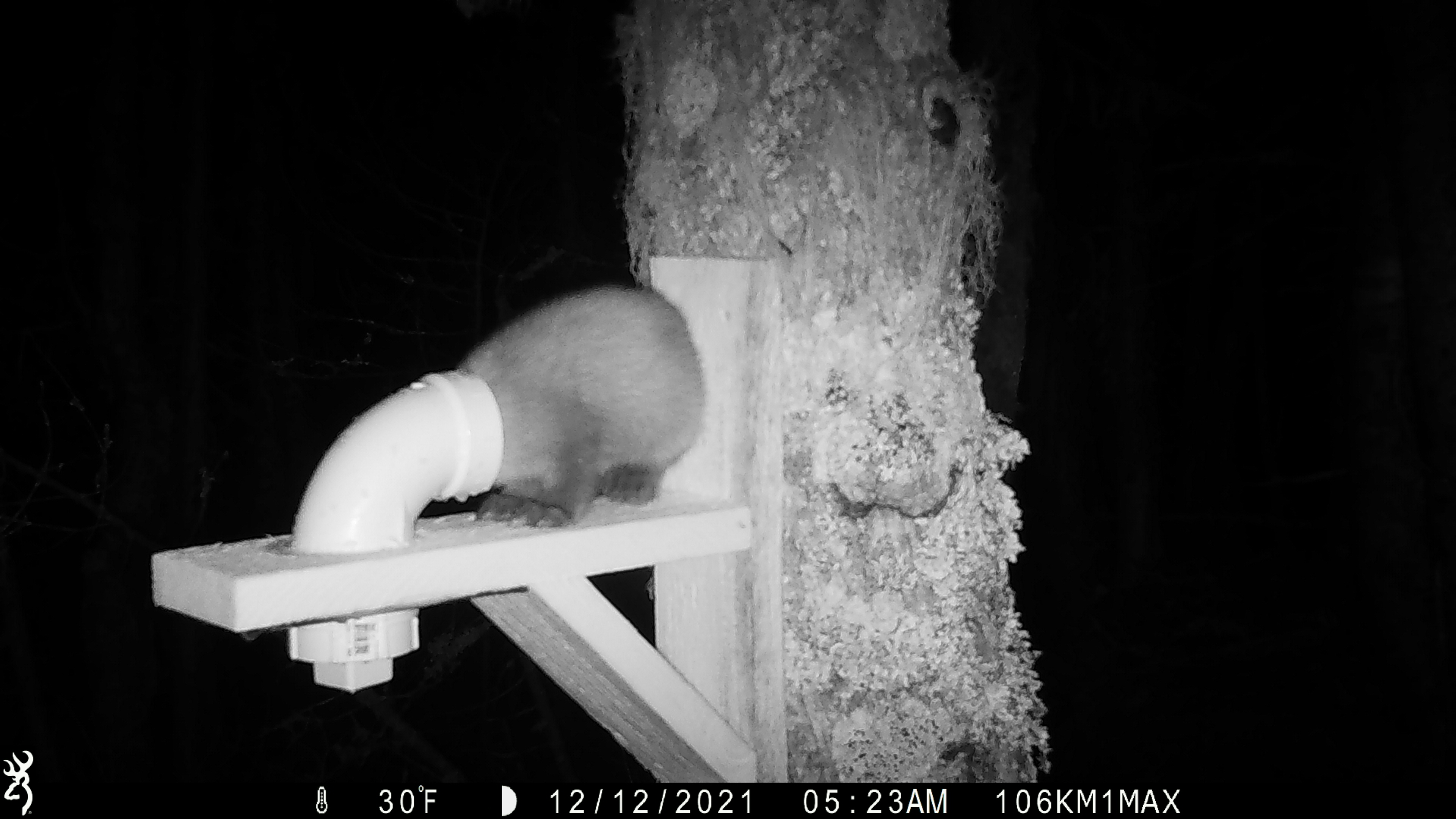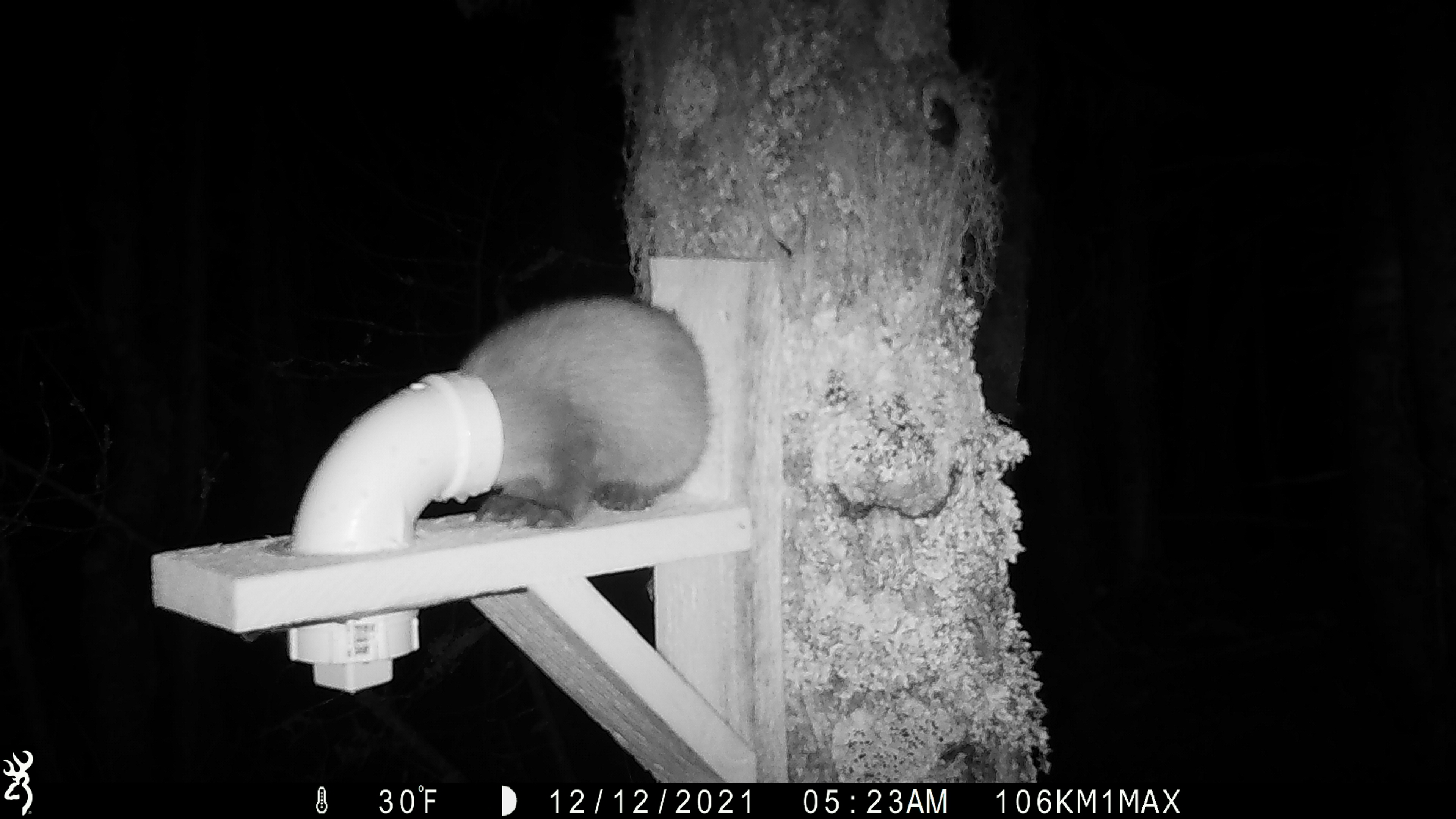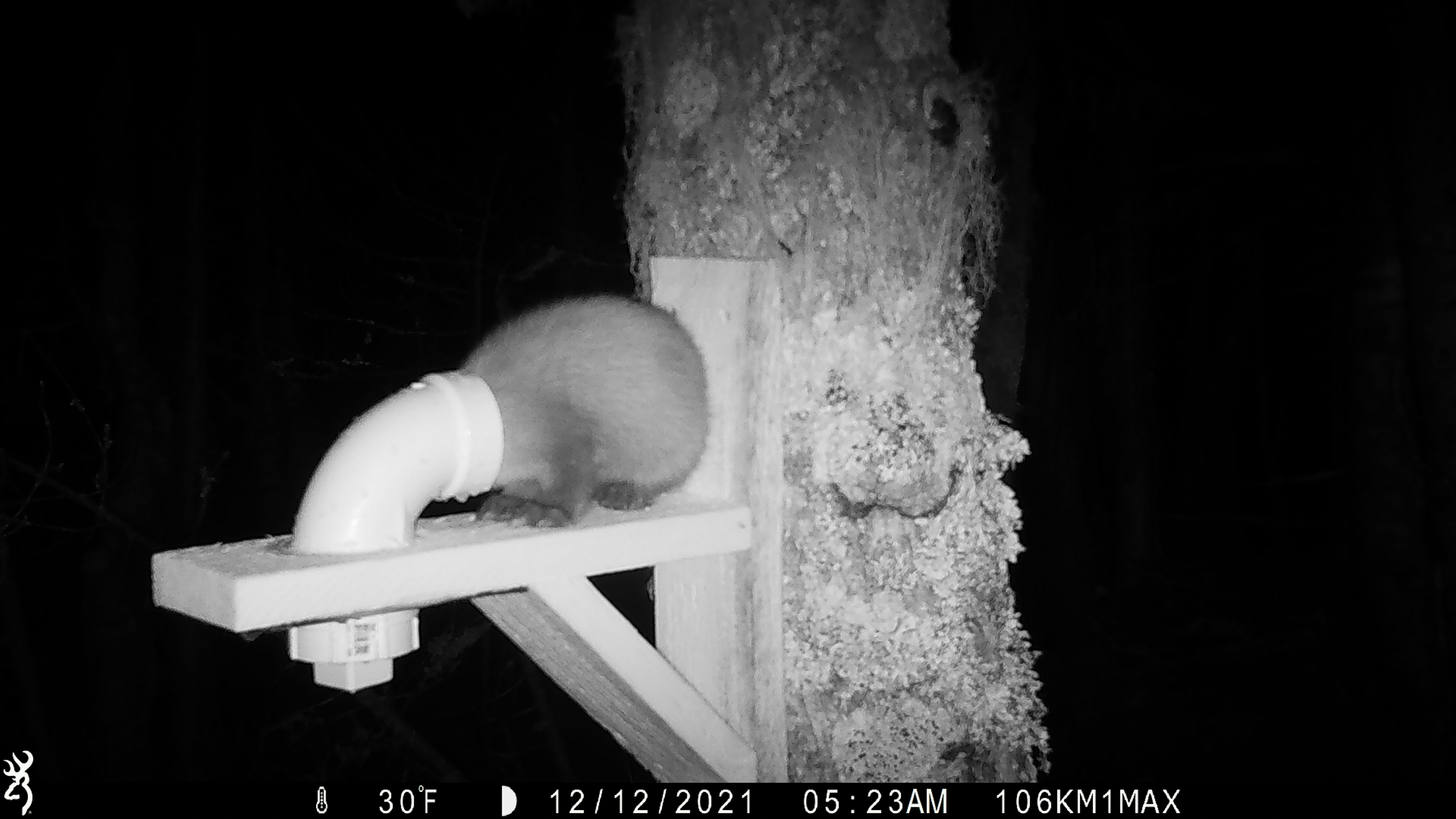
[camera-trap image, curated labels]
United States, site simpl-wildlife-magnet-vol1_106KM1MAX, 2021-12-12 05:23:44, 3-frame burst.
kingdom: Animalia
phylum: Chordata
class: Mammalia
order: Carnivora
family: Mustelidae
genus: Martes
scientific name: Martes americana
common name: american marten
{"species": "american marten (Martes americana)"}